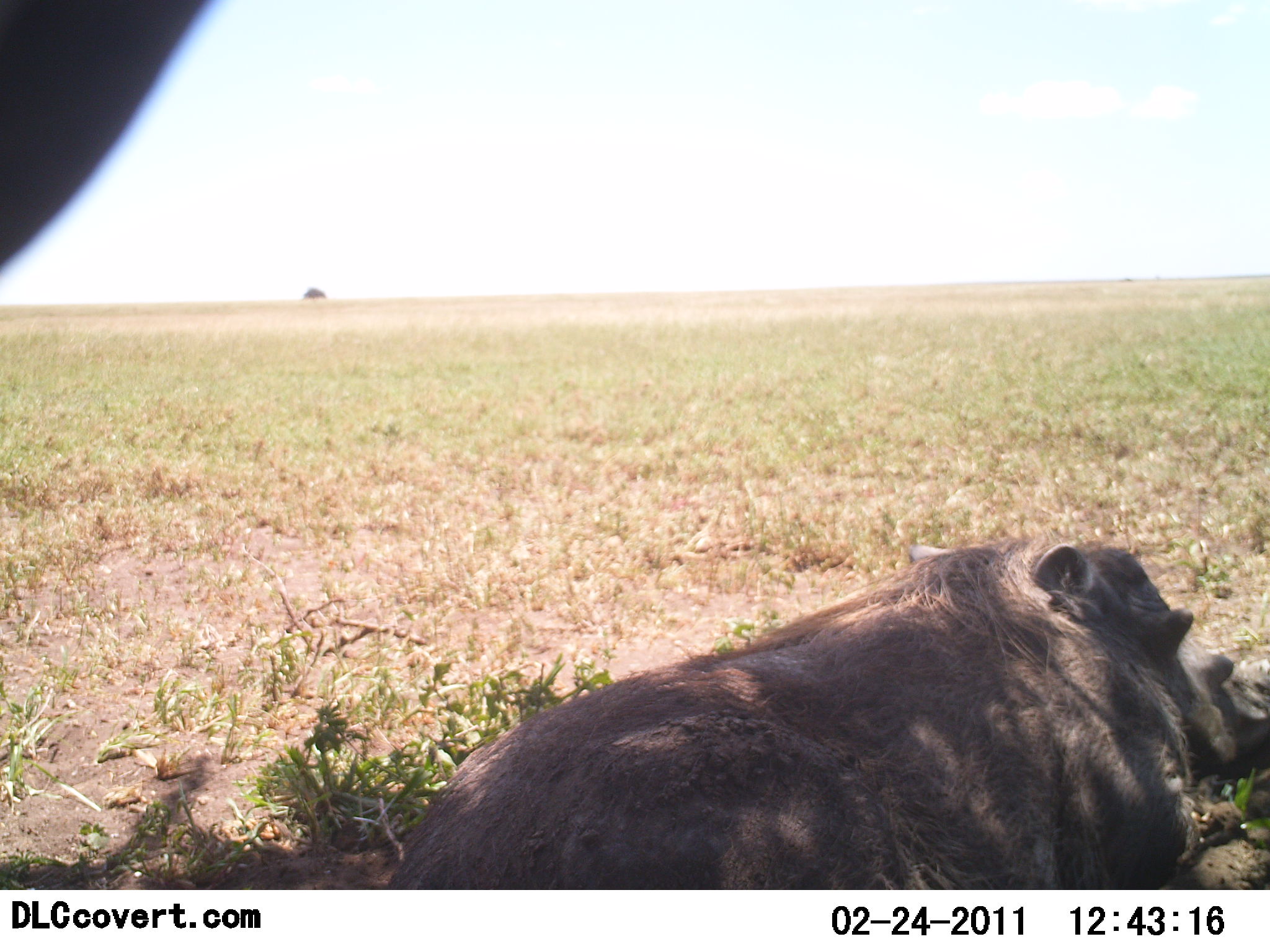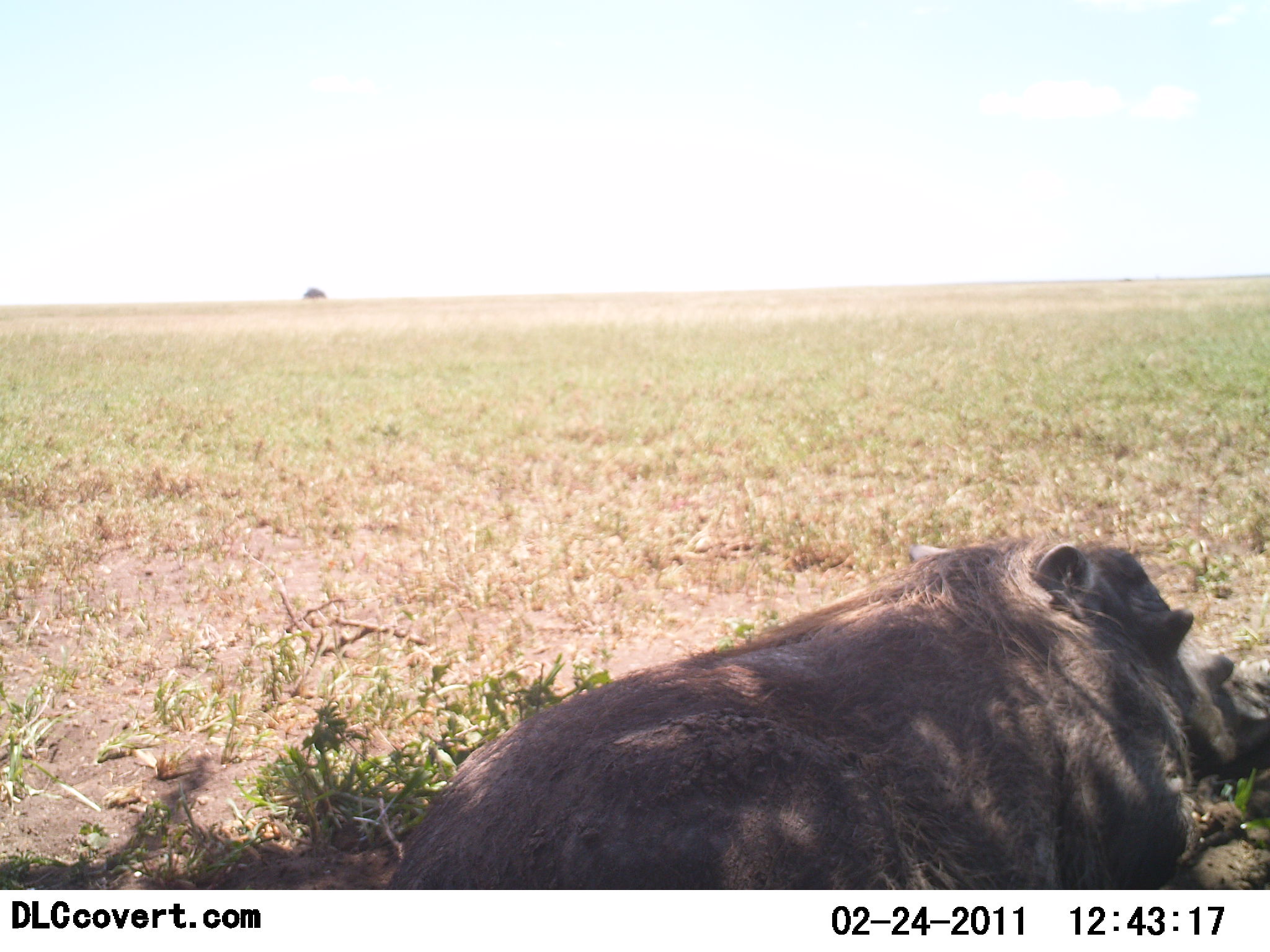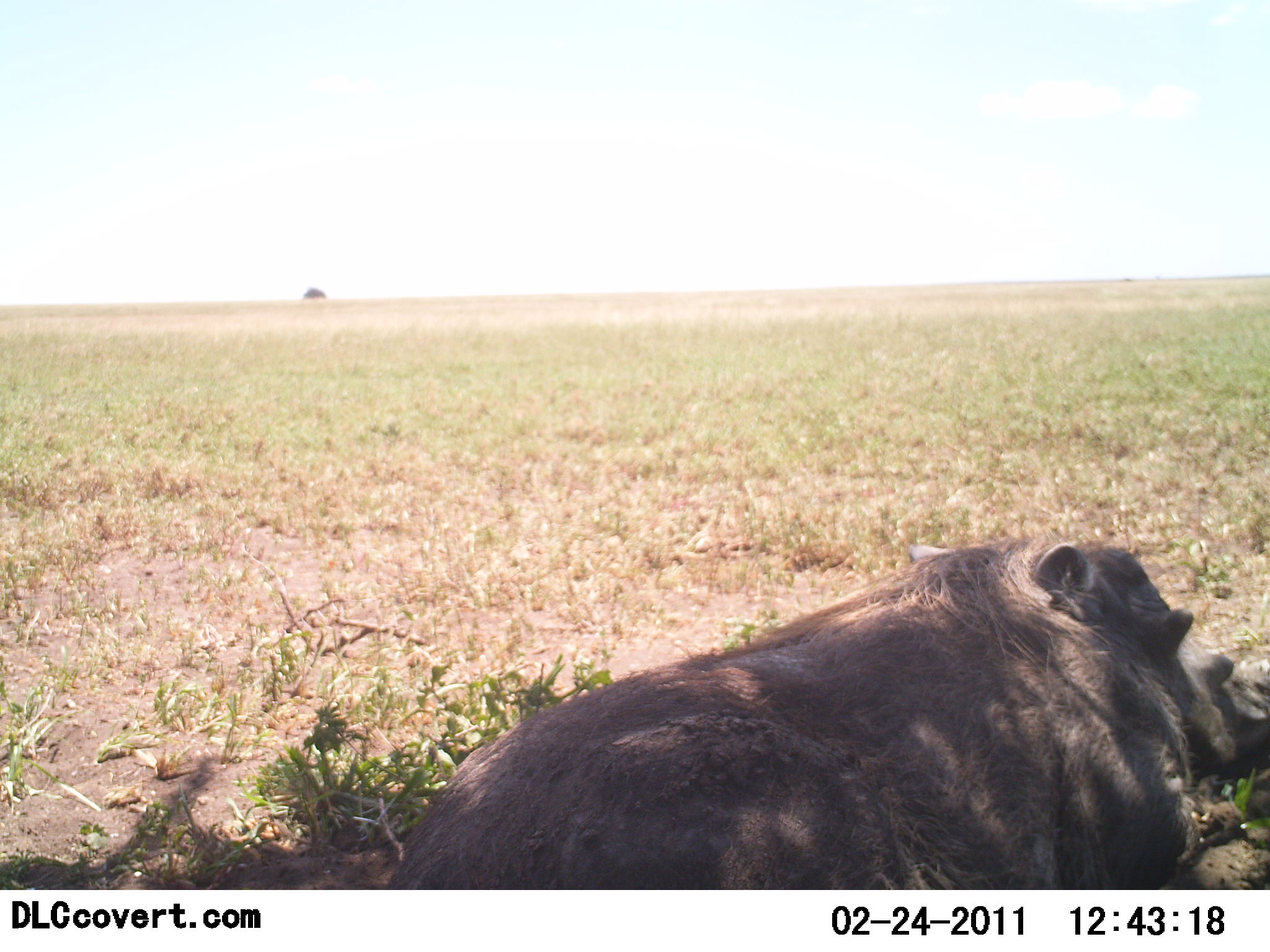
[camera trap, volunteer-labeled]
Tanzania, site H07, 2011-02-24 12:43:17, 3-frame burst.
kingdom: Animalia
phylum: Chordata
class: Mammalia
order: Artiodactyla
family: Suidae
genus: Phacochoerus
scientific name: Phacochoerus africanus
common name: warthog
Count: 1.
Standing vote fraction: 0%.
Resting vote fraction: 100%.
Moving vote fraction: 0%.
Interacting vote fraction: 0%.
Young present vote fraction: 0%.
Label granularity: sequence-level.